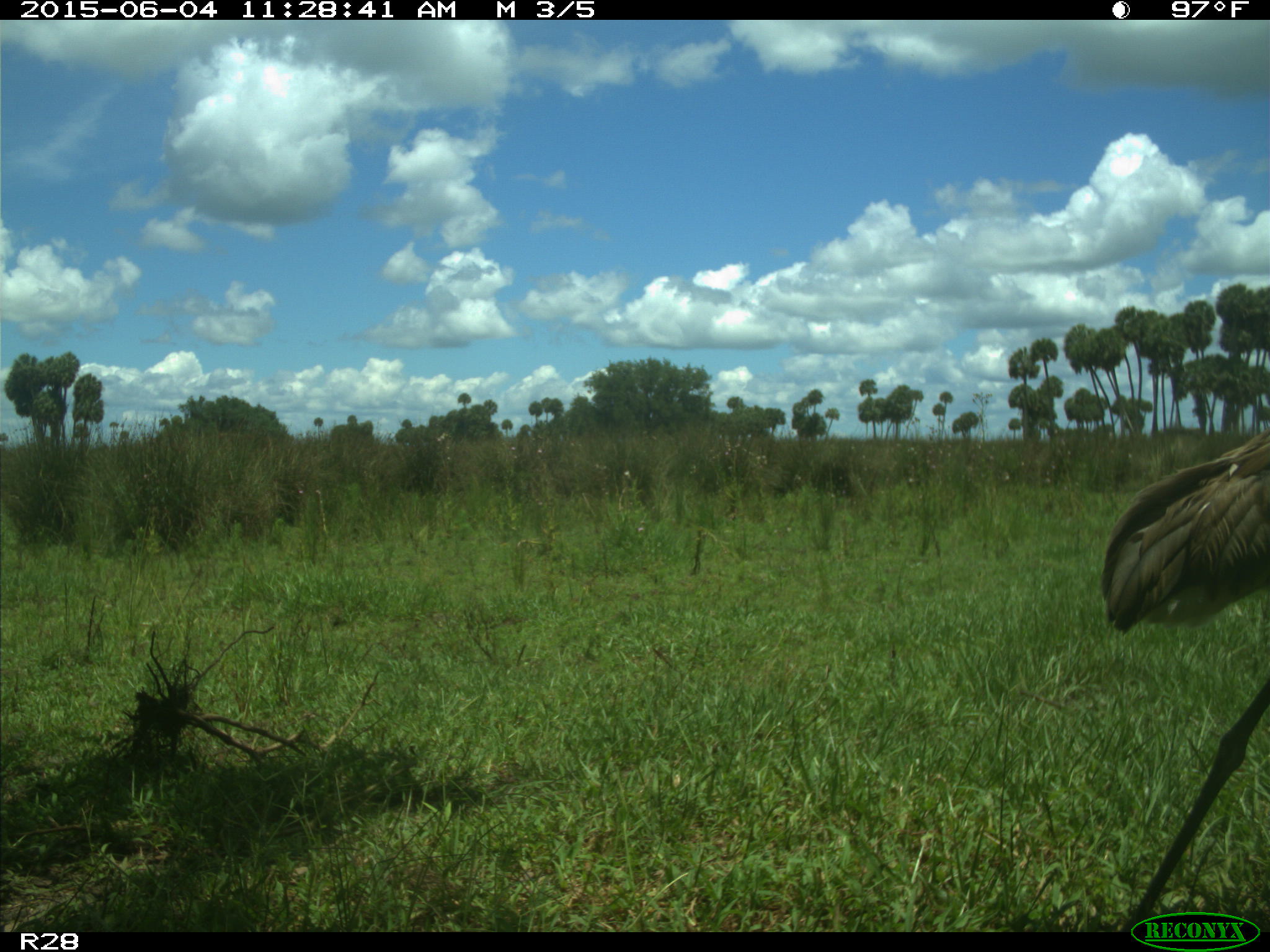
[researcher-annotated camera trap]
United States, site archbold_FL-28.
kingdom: Animalia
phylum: Chordata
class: Aves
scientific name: Aves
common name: birds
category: unidentified bird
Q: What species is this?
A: Unidentified bird (birds) (Aves).